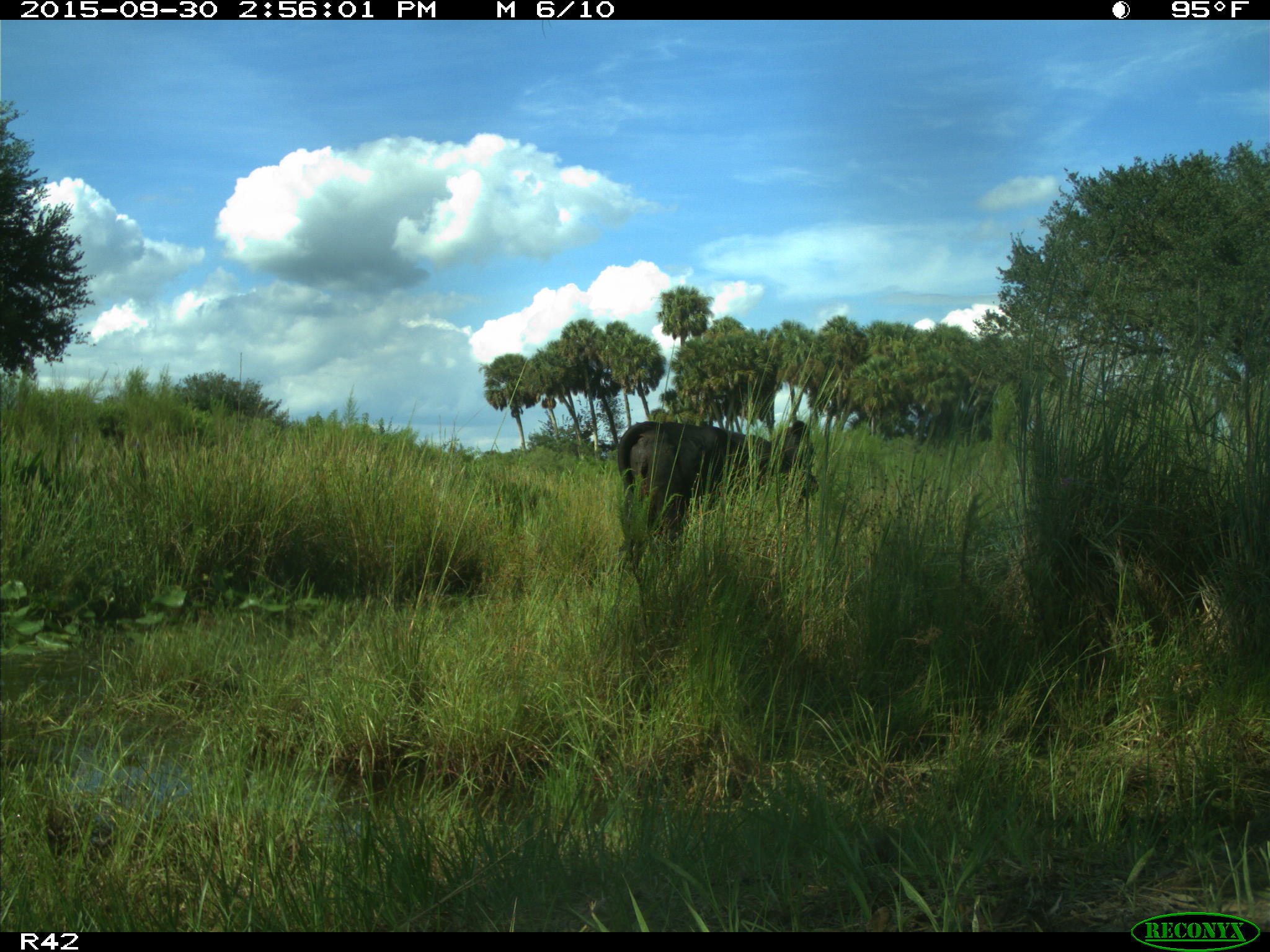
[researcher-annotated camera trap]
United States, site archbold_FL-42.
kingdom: Animalia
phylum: Chordata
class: Mammalia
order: Artiodactyla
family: Bovidae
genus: Bos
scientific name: Bos taurus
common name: domestic cow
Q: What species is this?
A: Bos taurus (domestic cow).